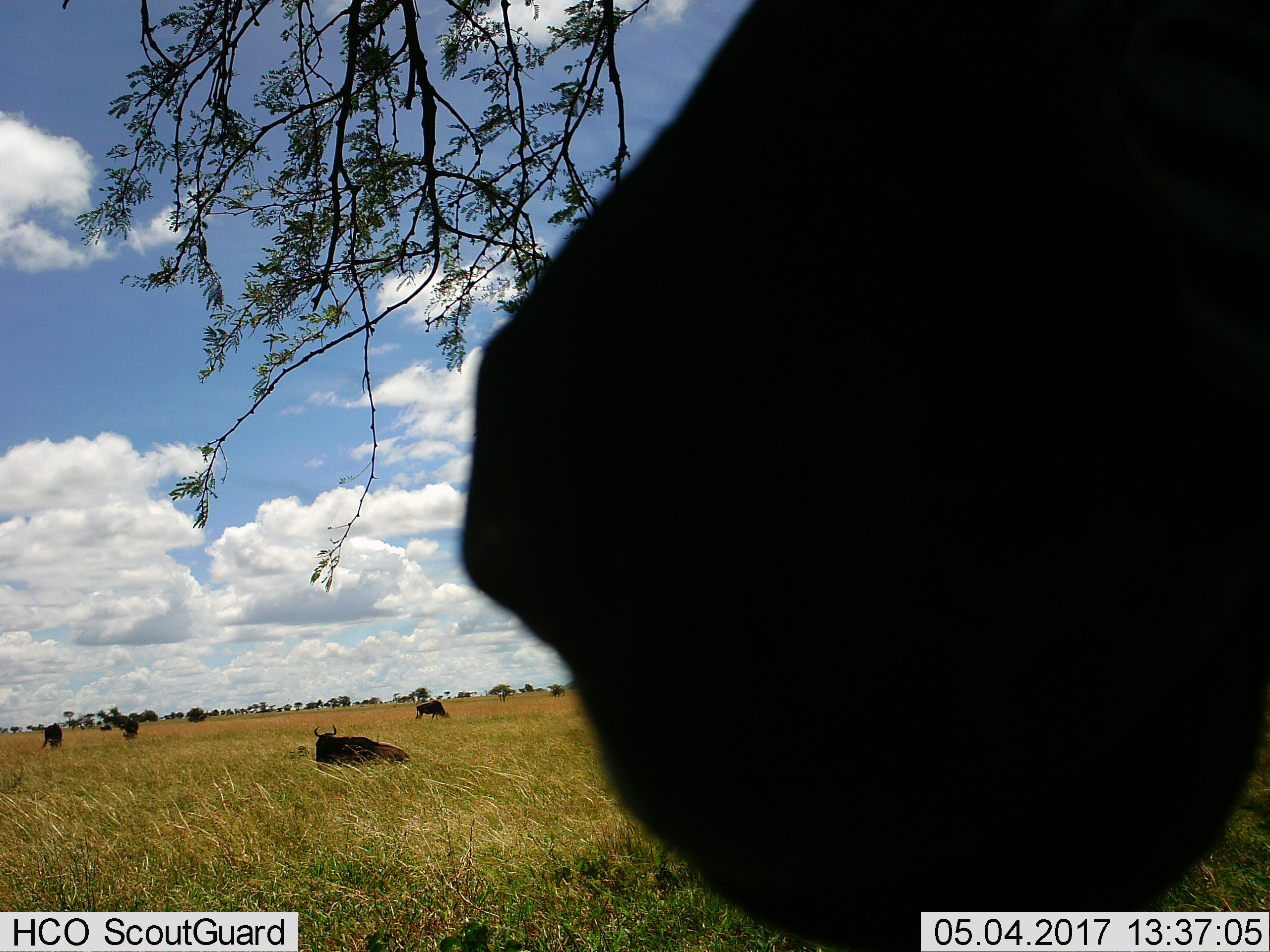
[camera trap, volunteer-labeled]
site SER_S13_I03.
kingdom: Animalia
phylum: Chordata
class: Mammalia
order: Artiodactyla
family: Bovidae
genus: Connochaetes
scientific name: Connochaetes taurinus taurinus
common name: blue wildebeest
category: wildebeestblue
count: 6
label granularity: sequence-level